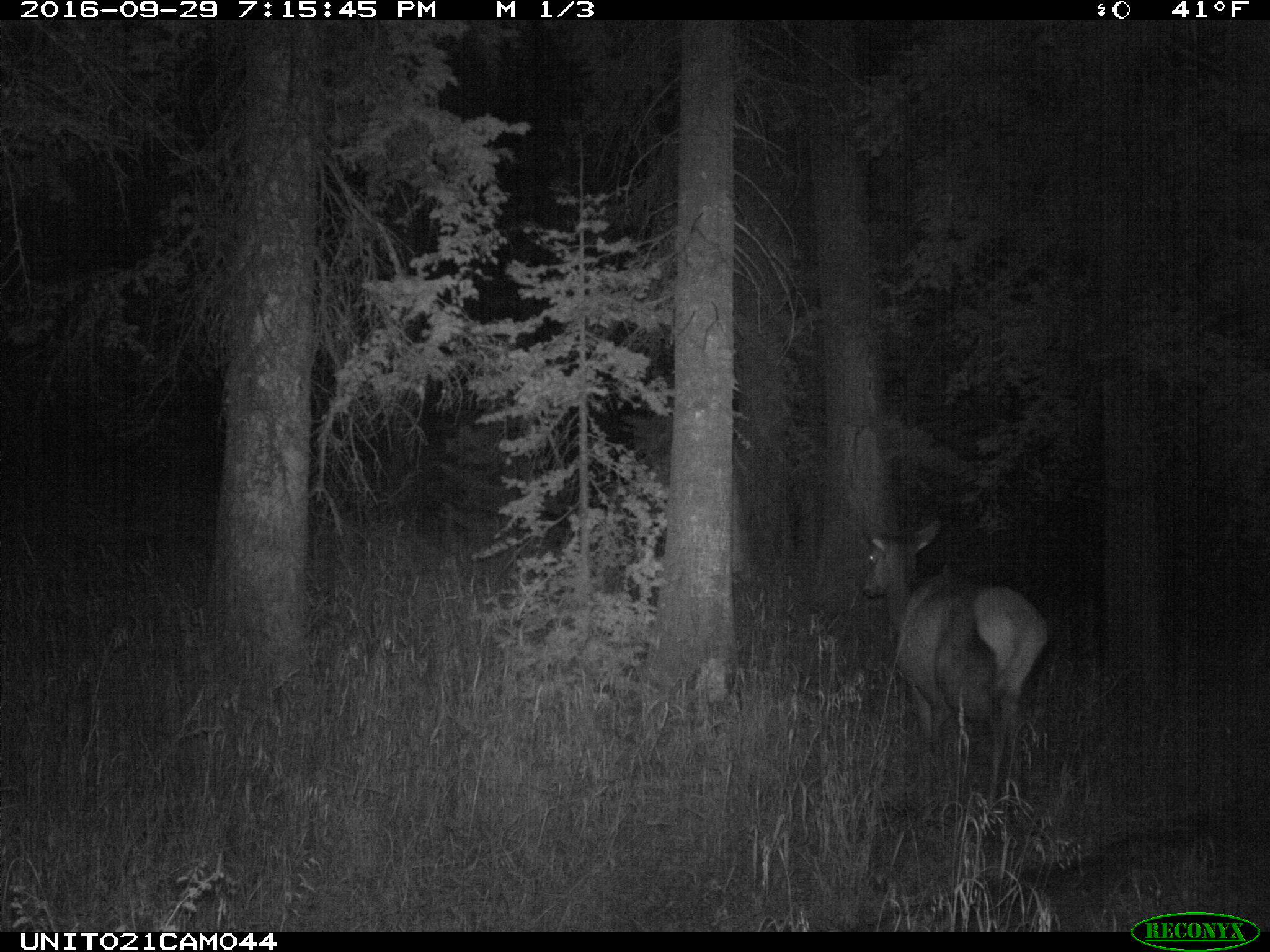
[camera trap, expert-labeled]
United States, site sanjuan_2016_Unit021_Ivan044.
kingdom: Animalia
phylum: Chordata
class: Mammalia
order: Artiodactyla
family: Cervidae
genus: Cervus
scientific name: Cervus elaphus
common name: red deer